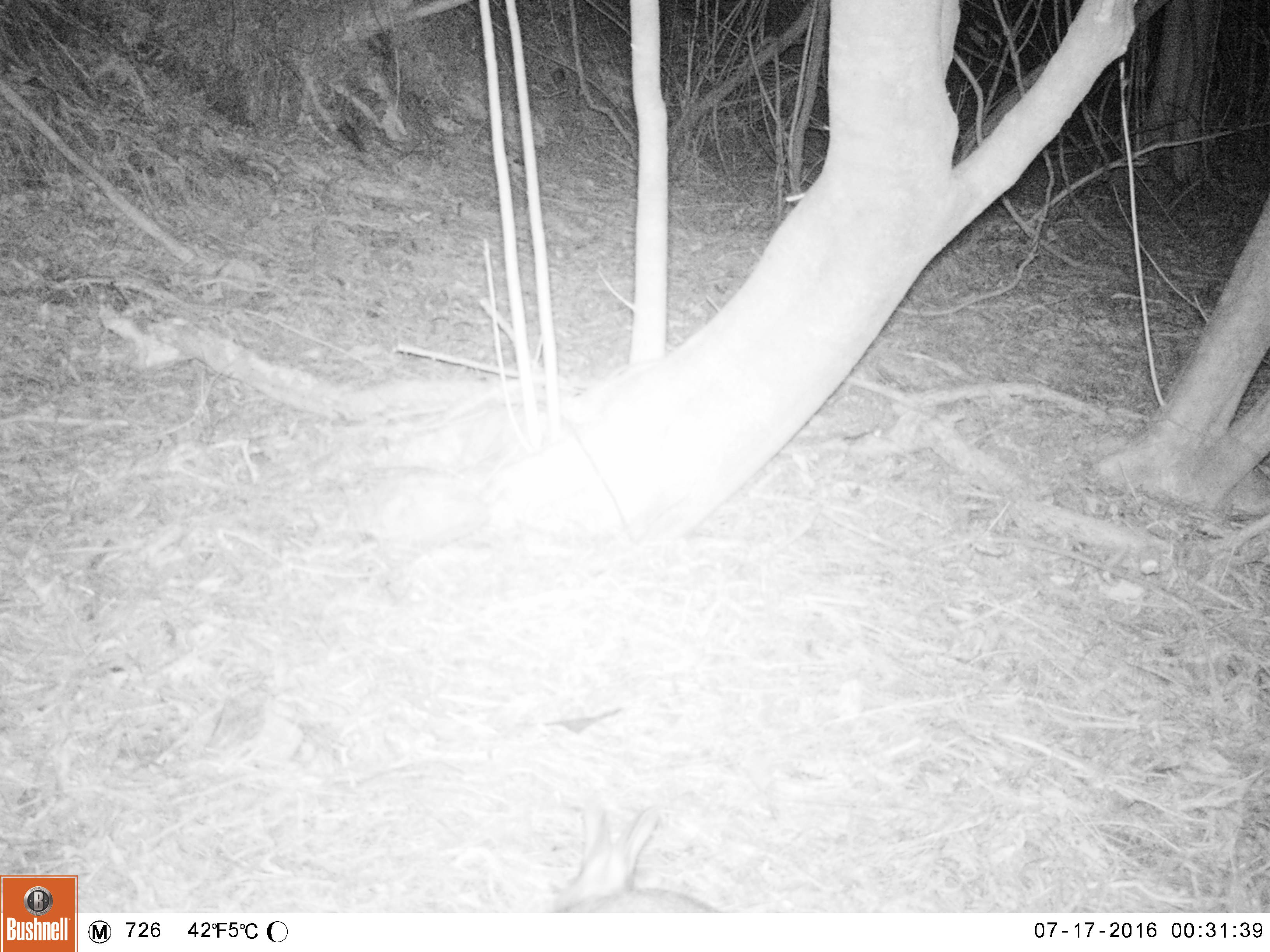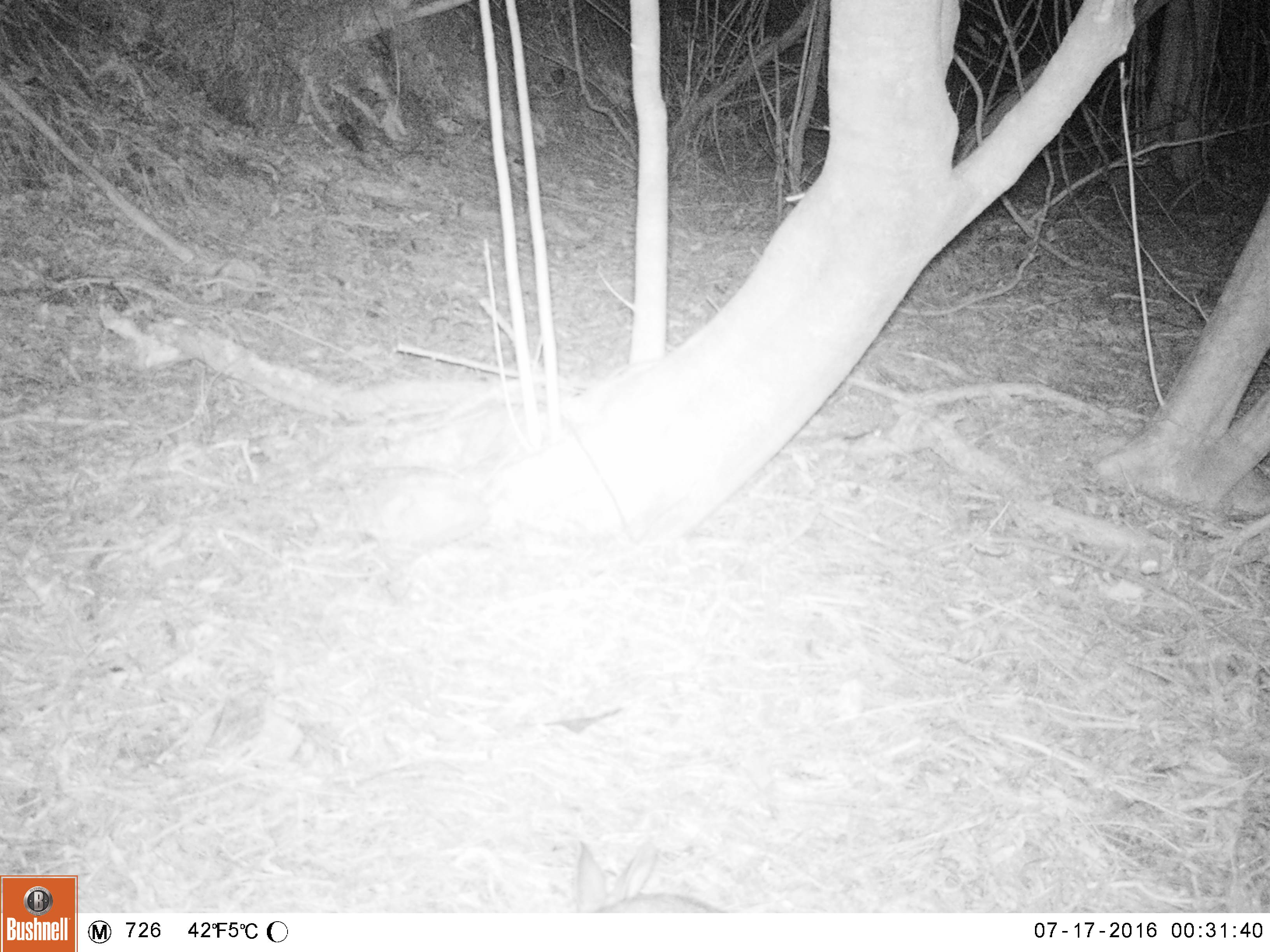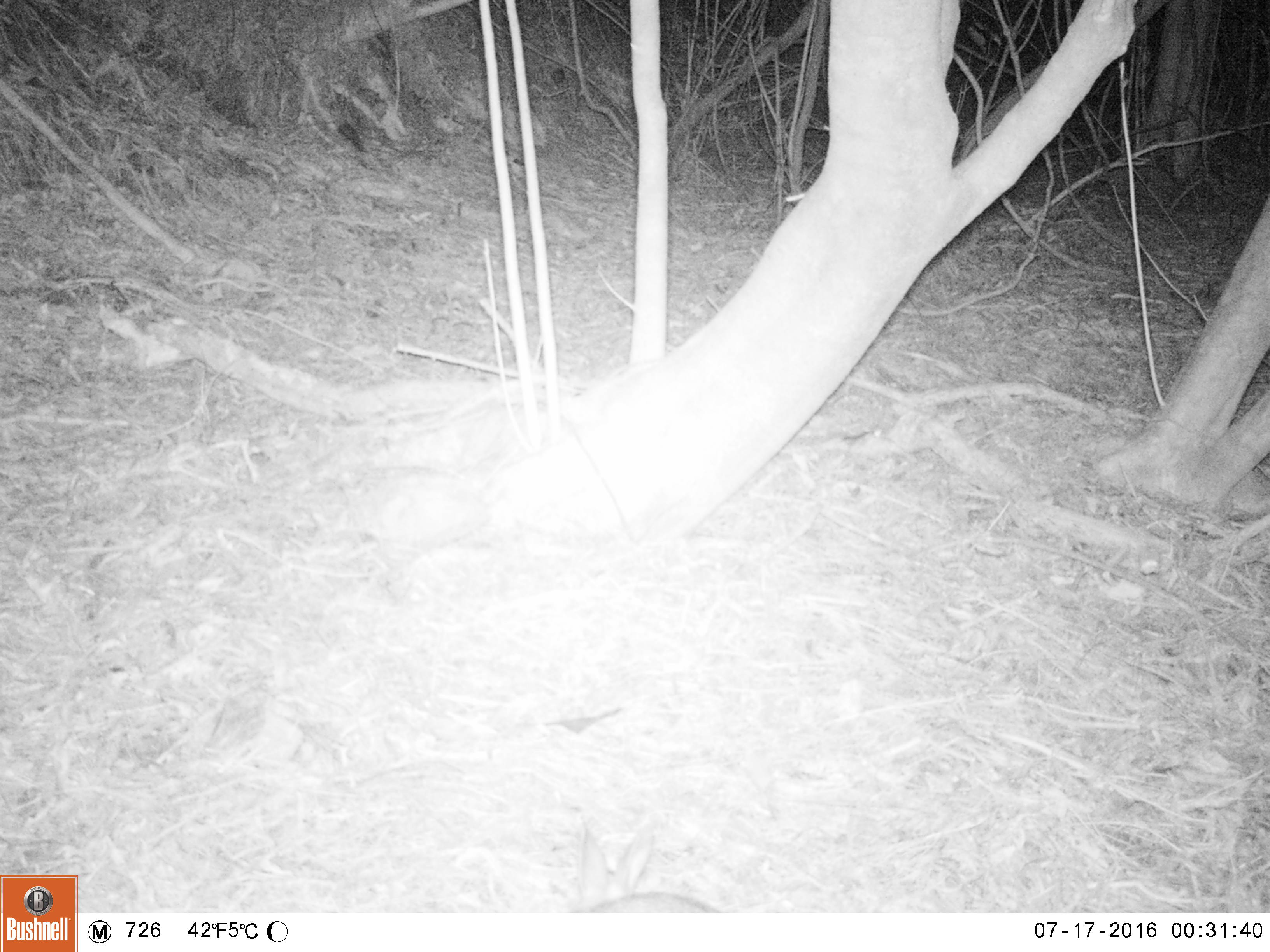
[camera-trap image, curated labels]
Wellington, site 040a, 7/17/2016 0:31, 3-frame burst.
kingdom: Animalia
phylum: Chordata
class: Mammalia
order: Lagomorpha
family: Leporidae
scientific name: Leporidae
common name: rabbit